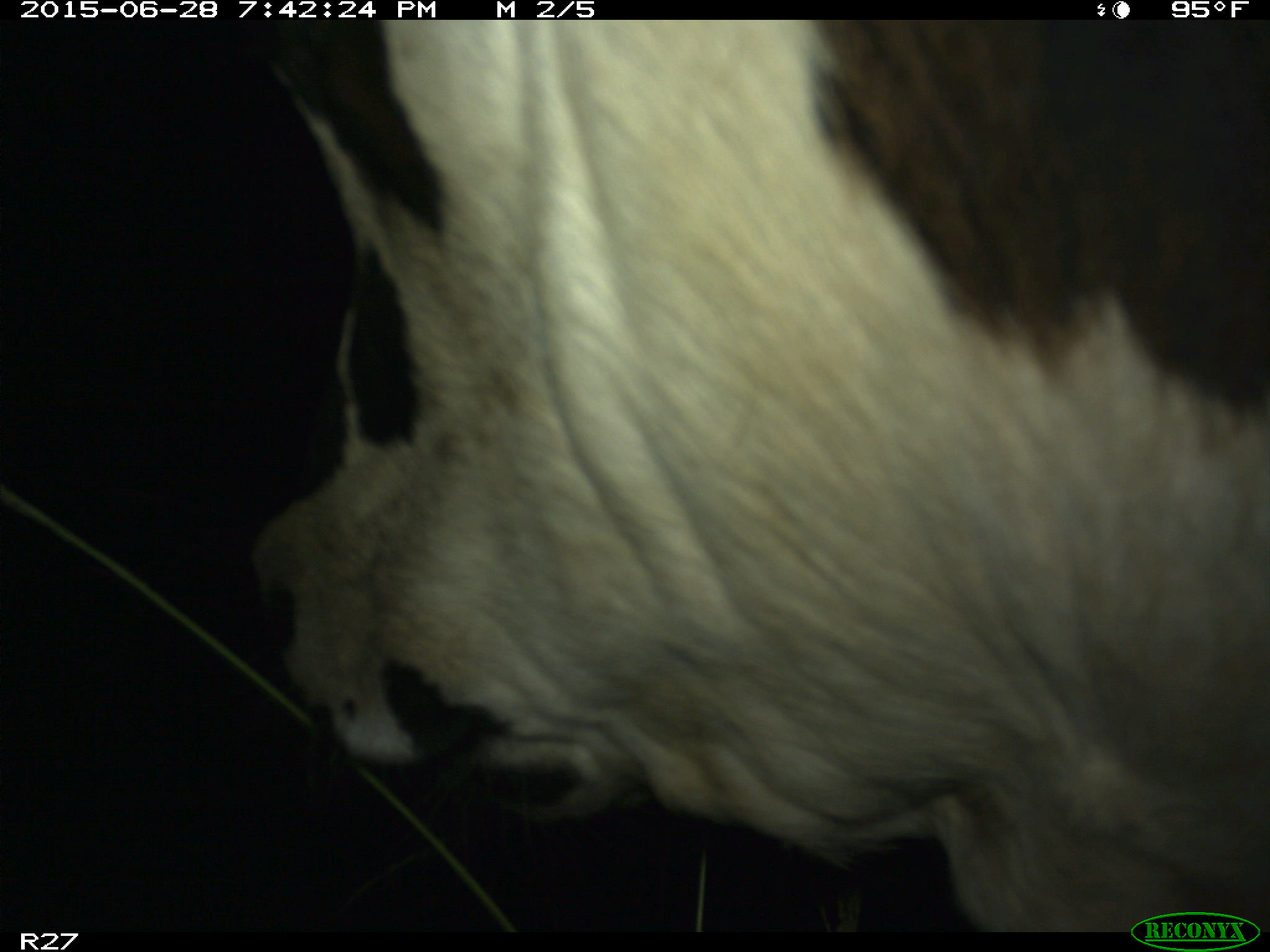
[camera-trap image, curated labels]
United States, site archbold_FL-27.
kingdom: Animalia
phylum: Chordata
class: Mammalia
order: Artiodactyla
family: Bovidae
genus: Bos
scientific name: Bos taurus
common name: domestic cow